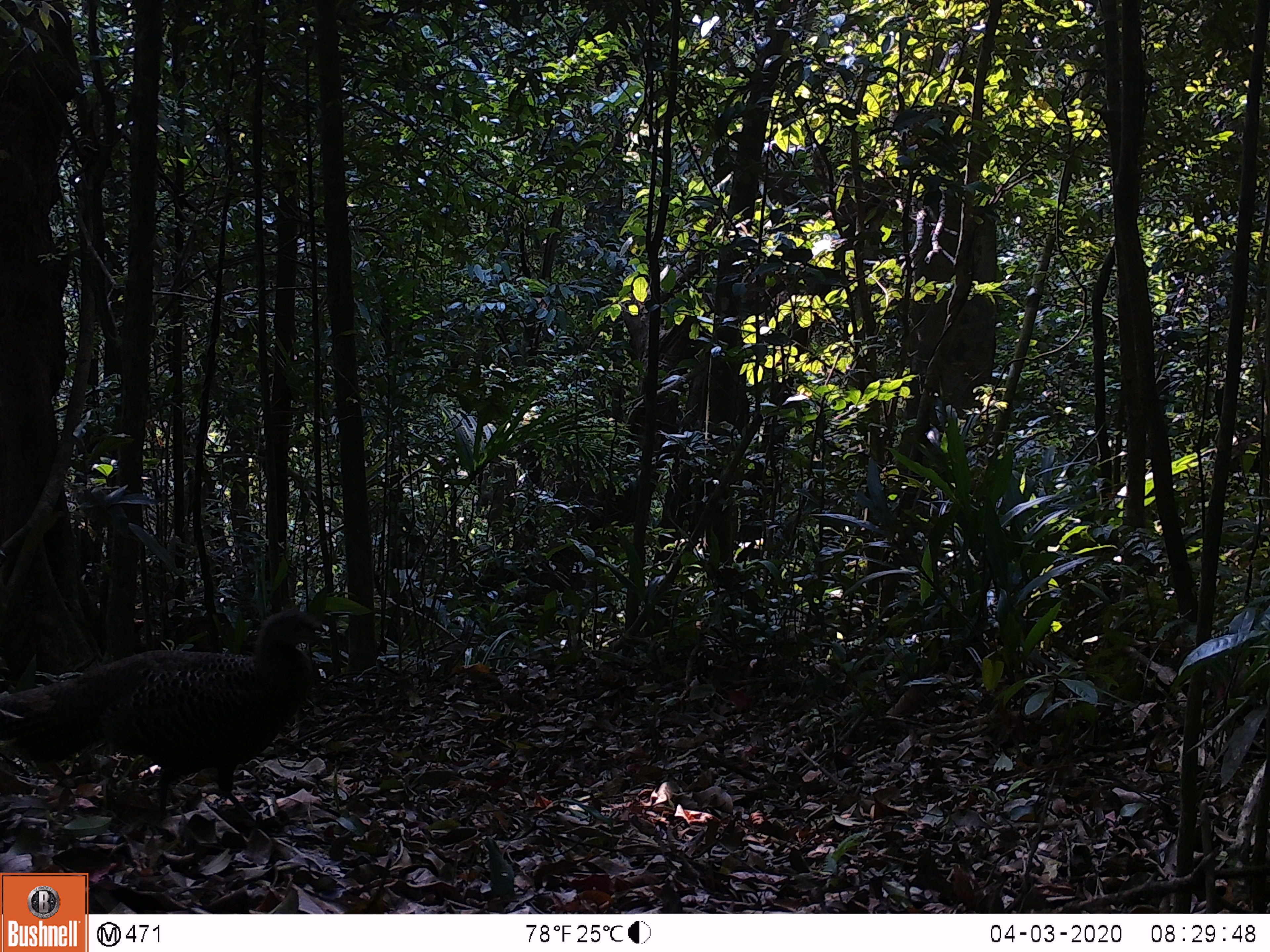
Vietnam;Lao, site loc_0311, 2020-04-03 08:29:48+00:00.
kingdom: Animalia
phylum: Chordata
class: Aves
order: Galliformes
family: Phasianidae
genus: Polyplectron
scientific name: Polyplectron bicalcaratum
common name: gray peacock-pheasant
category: grey peacock pheasant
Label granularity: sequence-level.